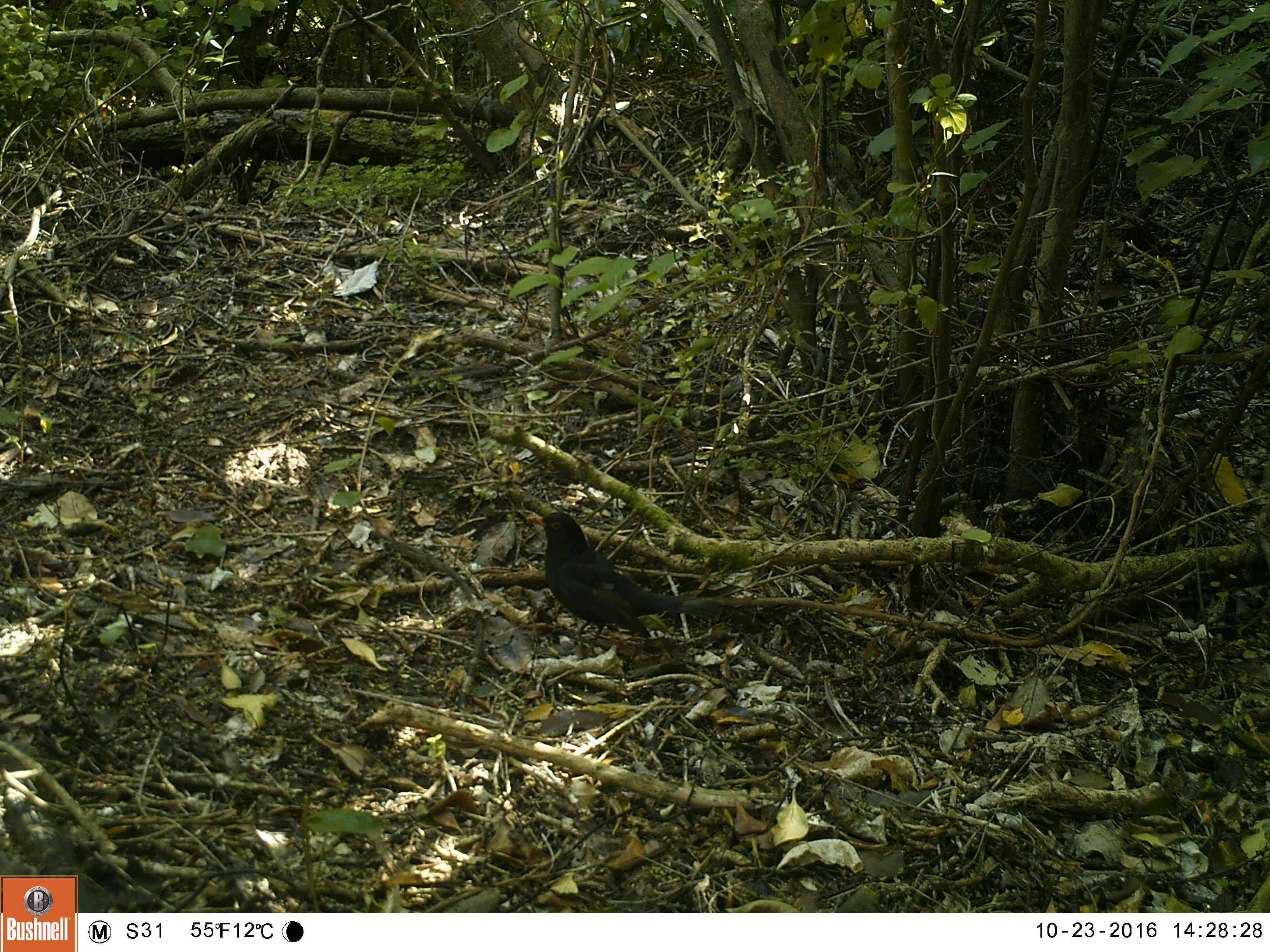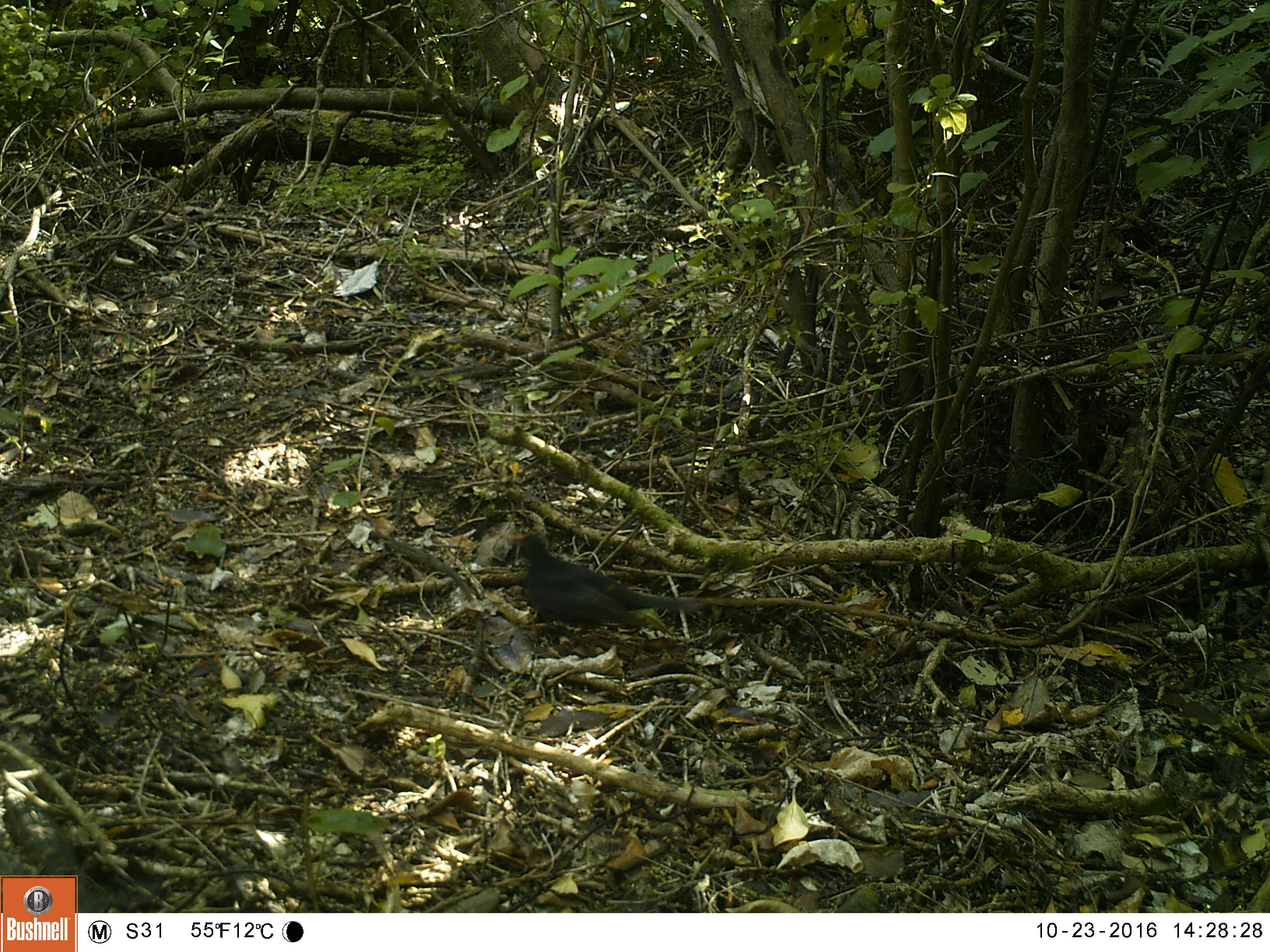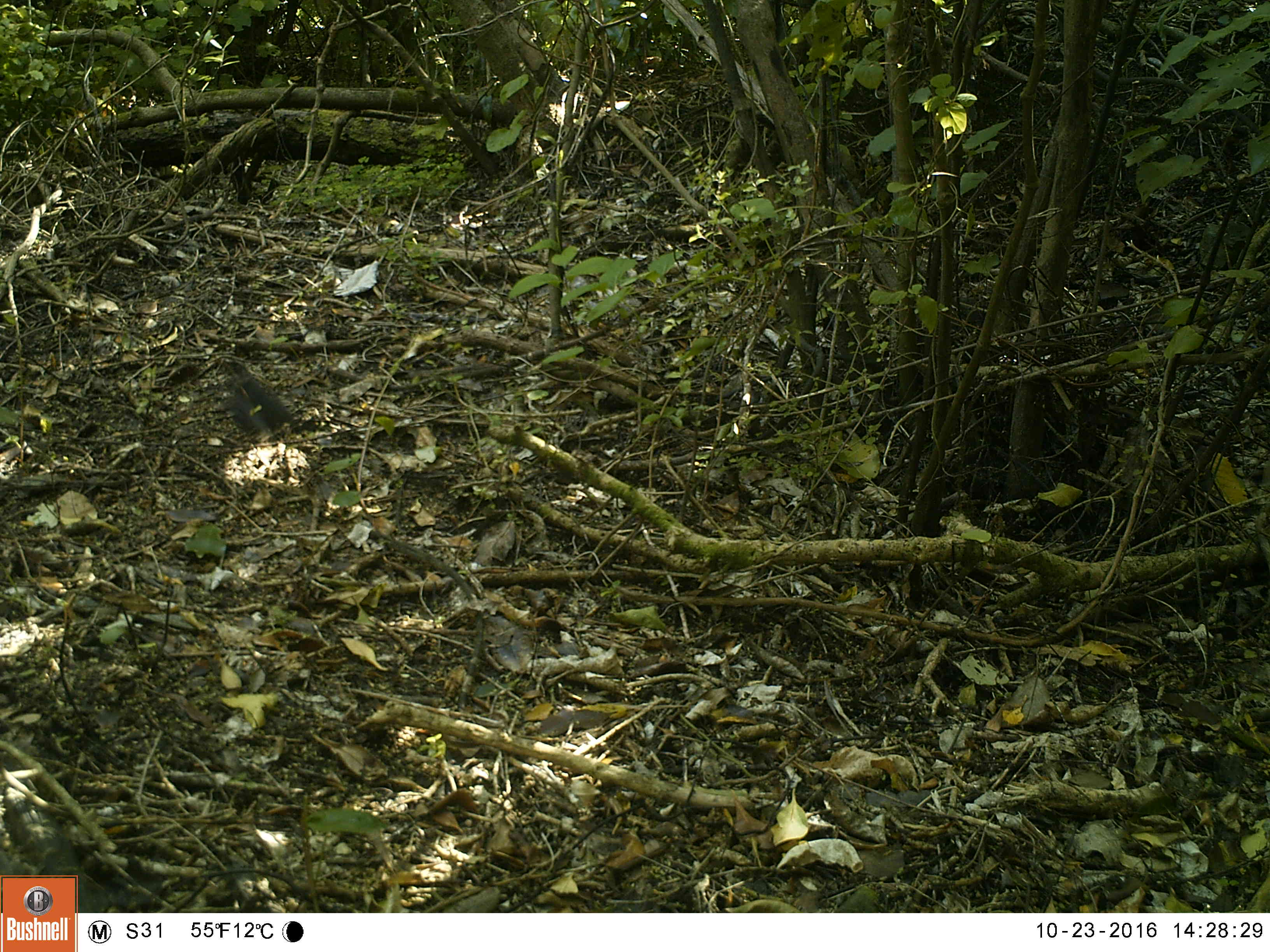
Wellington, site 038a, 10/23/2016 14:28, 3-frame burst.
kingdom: Animalia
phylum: Chordata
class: Aves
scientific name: Aves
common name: bird